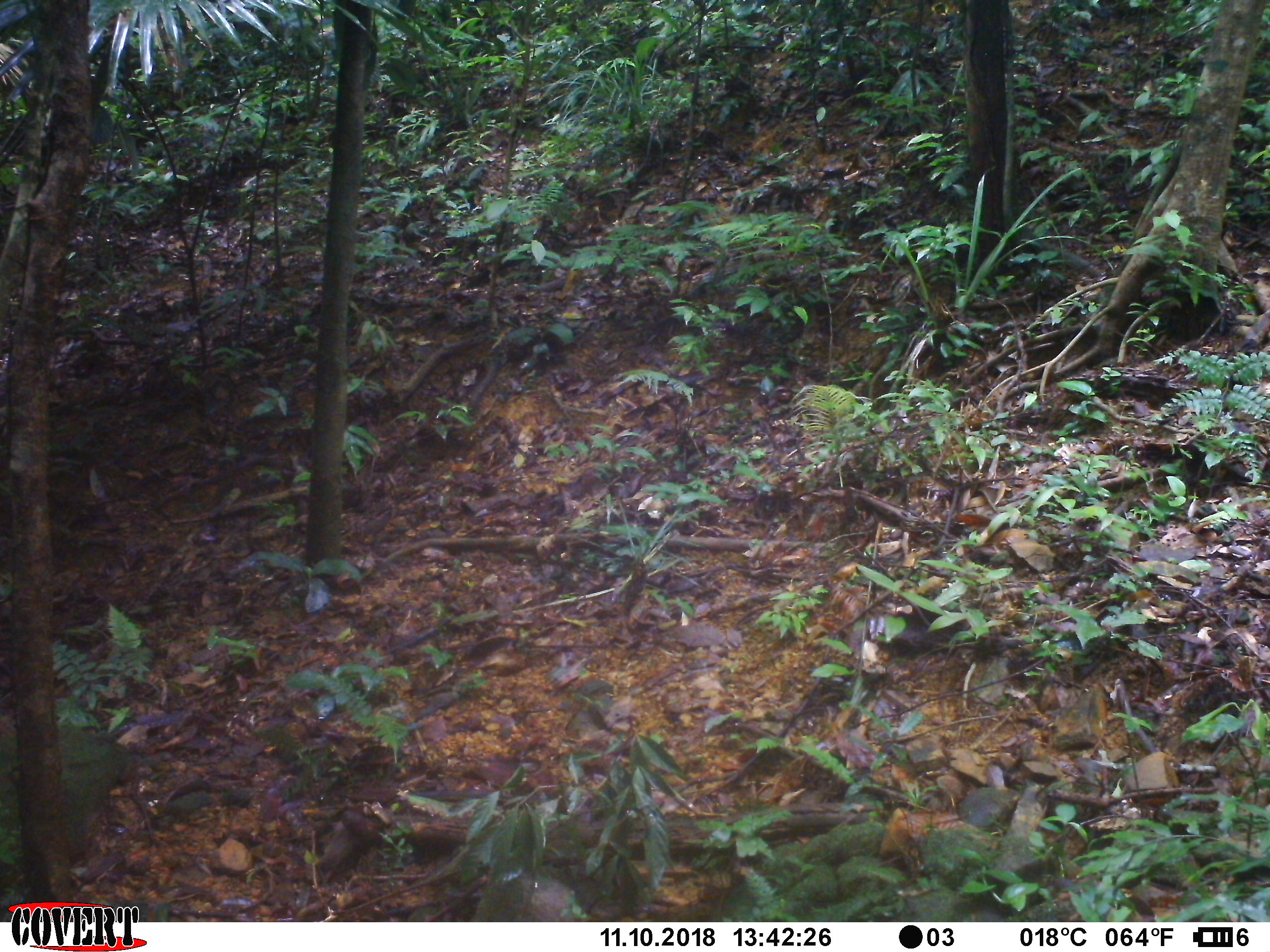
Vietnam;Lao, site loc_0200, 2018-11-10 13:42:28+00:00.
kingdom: Animalia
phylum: Chordata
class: Mammalia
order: Primates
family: Cercopithecidae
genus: Macaca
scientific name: Macaca nemestrina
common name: pig-tailed macaque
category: pig tailed macaque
Pig tailed macaque (pig-tailed macaque) (Macaca nemestrina). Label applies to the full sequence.